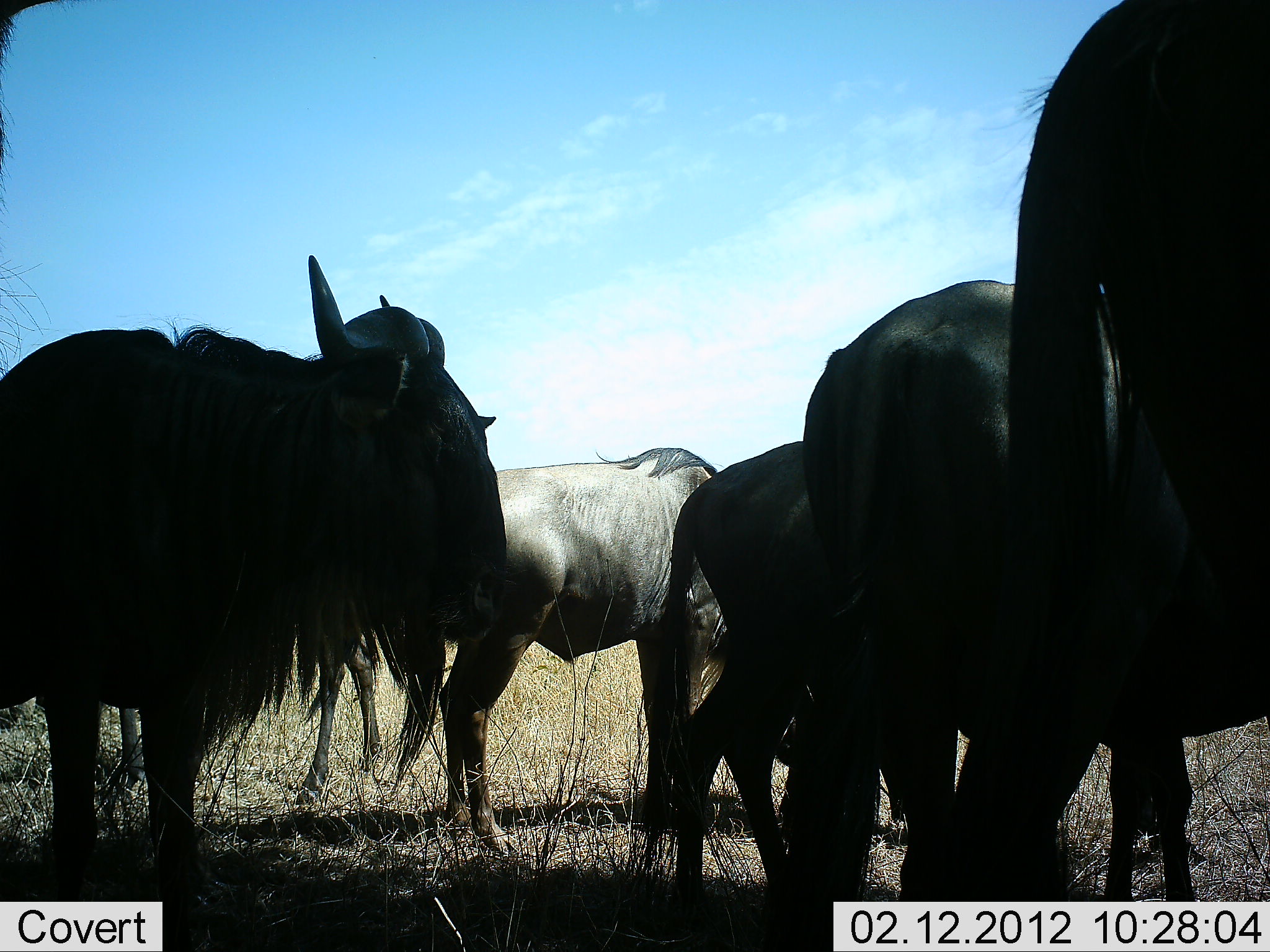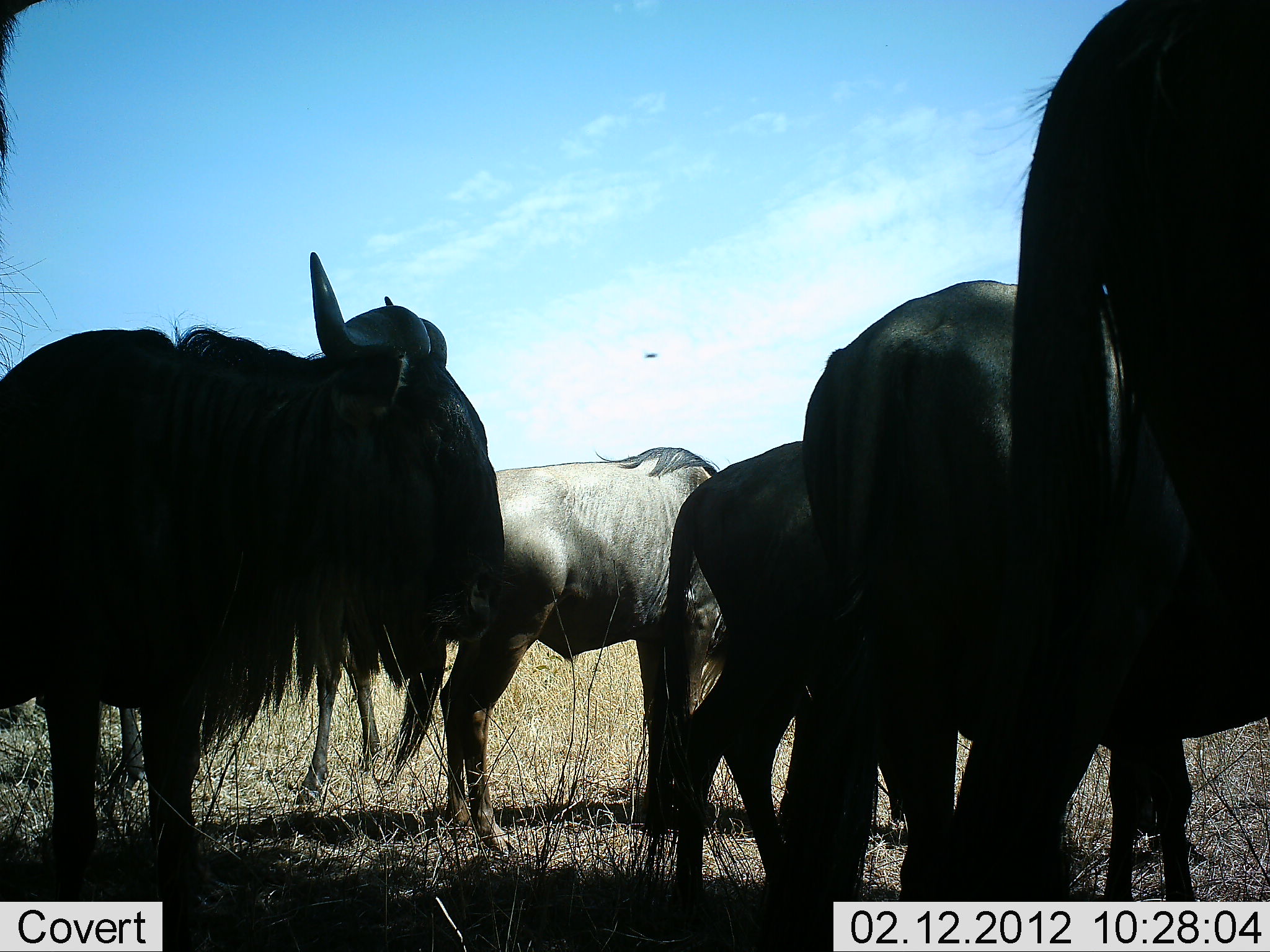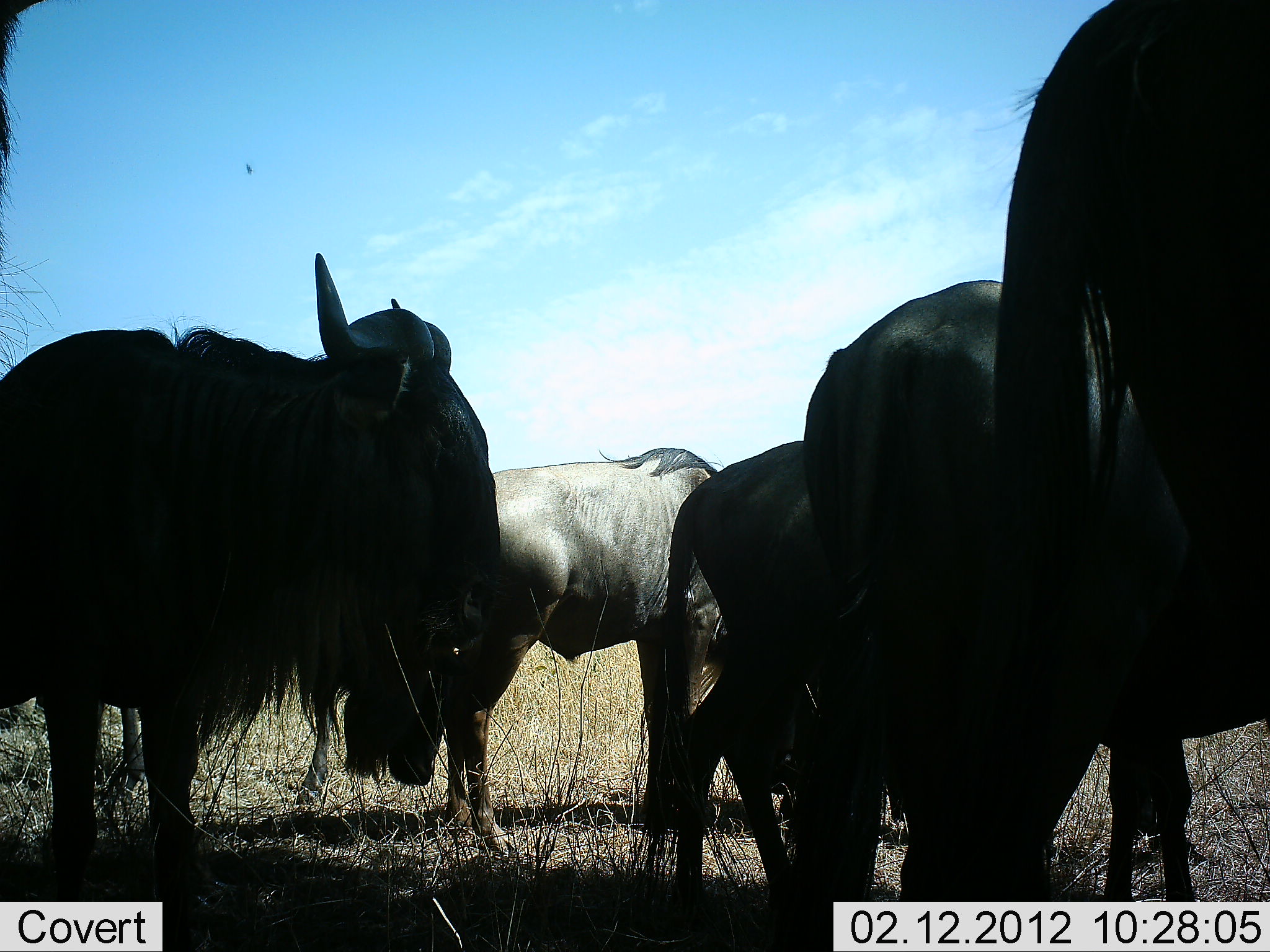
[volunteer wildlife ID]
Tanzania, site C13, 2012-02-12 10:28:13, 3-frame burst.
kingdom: Animalia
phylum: Chordata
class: Mammalia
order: Artiodactyla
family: Bovidae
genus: Connochaetes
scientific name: Connochaetes taurinus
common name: blue wildebeest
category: wildebeest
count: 5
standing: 100%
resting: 9%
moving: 0%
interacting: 0%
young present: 0%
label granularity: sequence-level